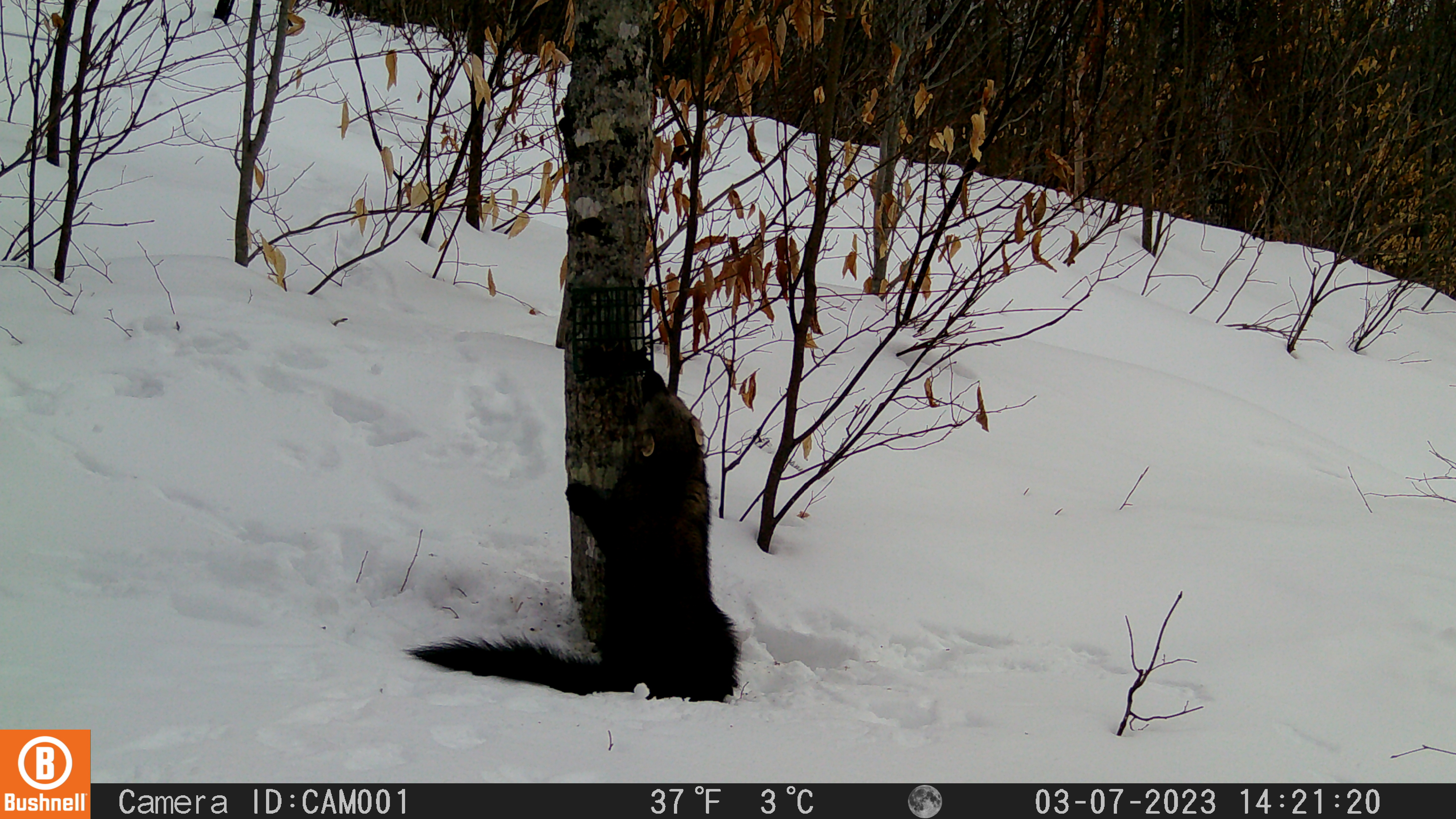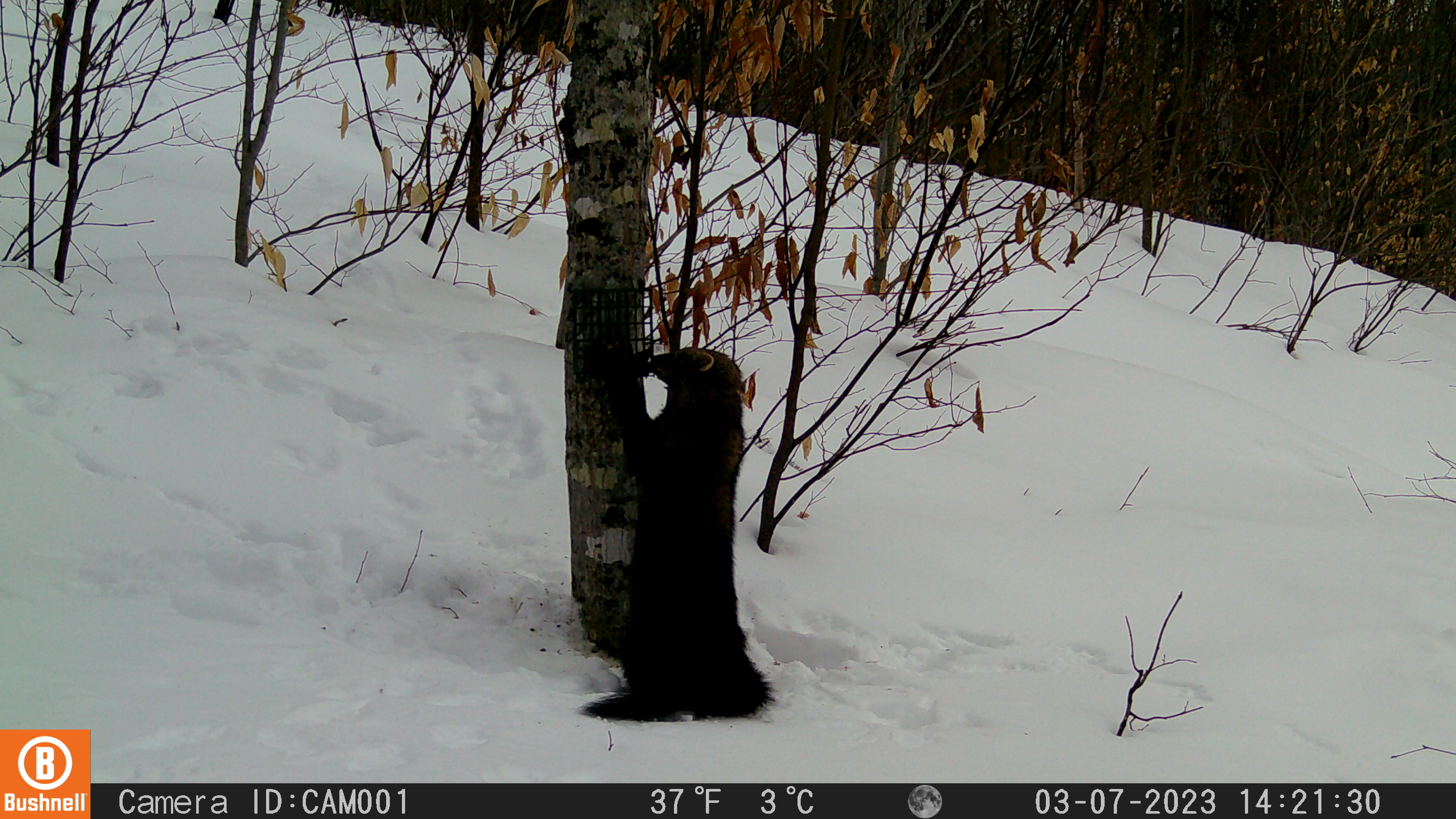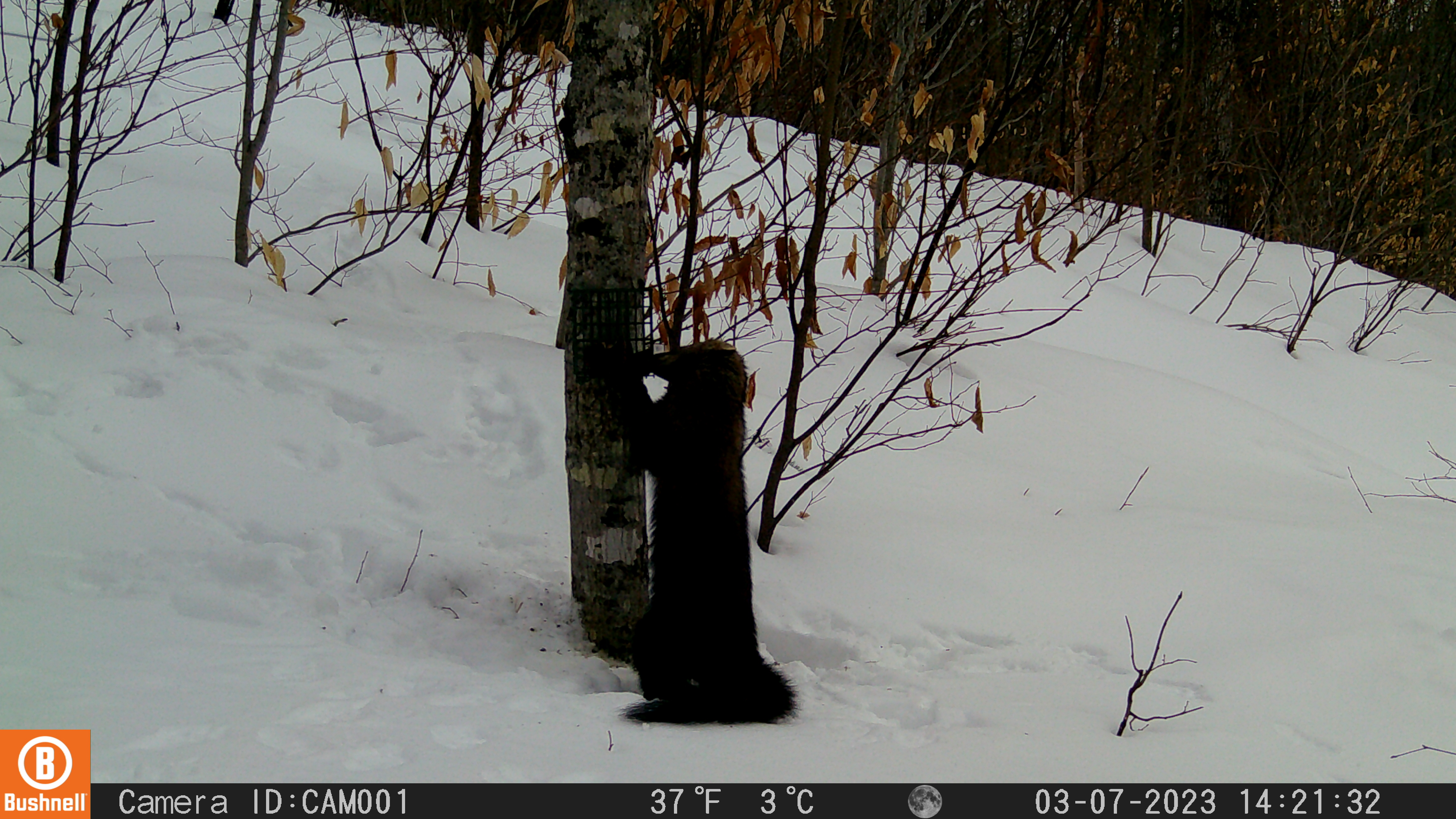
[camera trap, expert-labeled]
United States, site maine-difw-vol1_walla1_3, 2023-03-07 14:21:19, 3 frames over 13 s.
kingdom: Animalia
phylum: Chordata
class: Mammalia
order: Carnivora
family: Mustelidae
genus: Pekania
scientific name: Pekania pennanti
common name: fisher